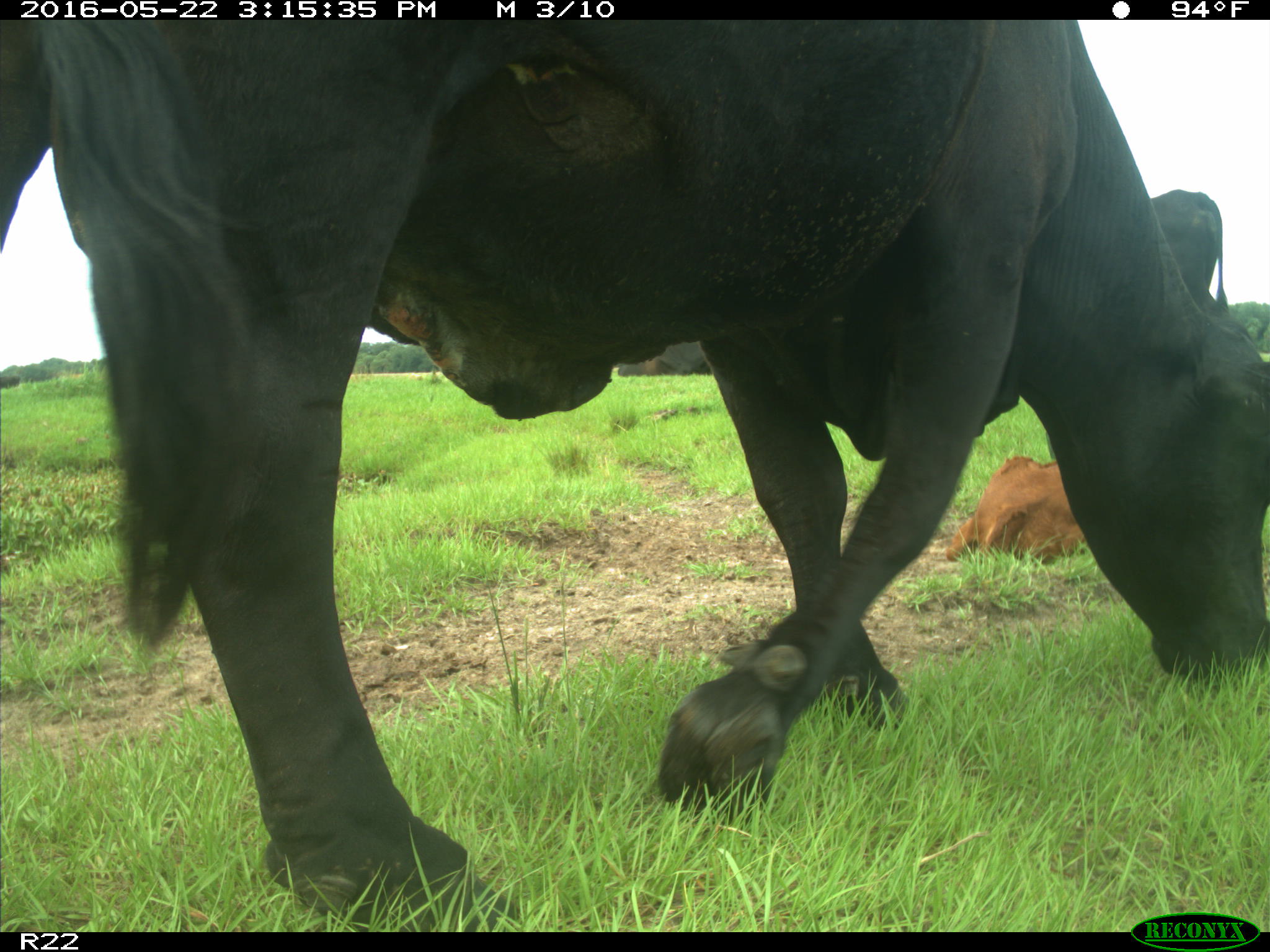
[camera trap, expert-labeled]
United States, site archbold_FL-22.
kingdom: Animalia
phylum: Chordata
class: Mammalia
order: Artiodactyla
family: Bovidae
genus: Bos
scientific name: Bos taurus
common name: domestic cow